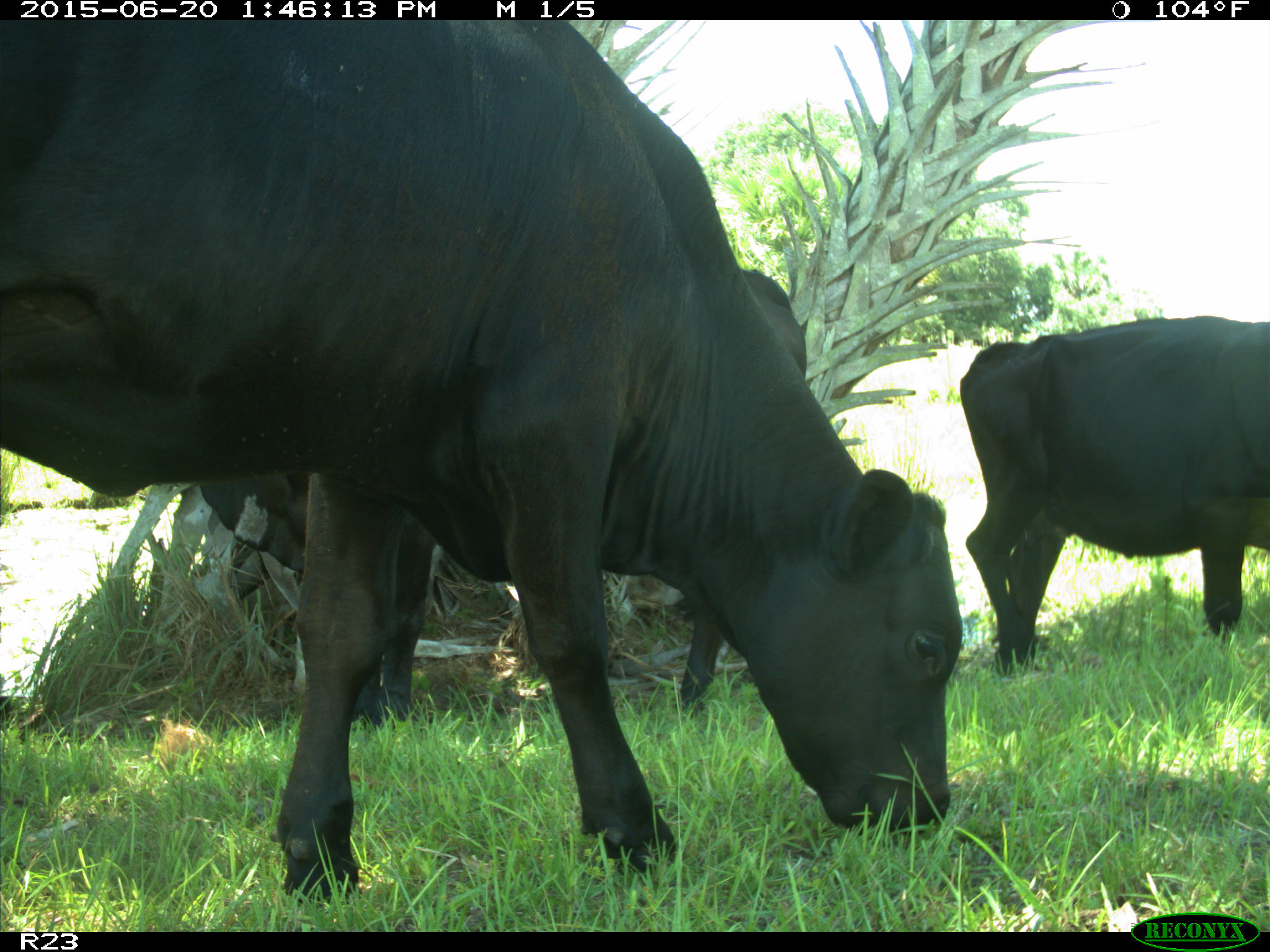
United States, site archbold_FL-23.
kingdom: Animalia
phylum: Chordata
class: Mammalia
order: Artiodactyla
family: Bovidae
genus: Bos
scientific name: Bos taurus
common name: domestic cow